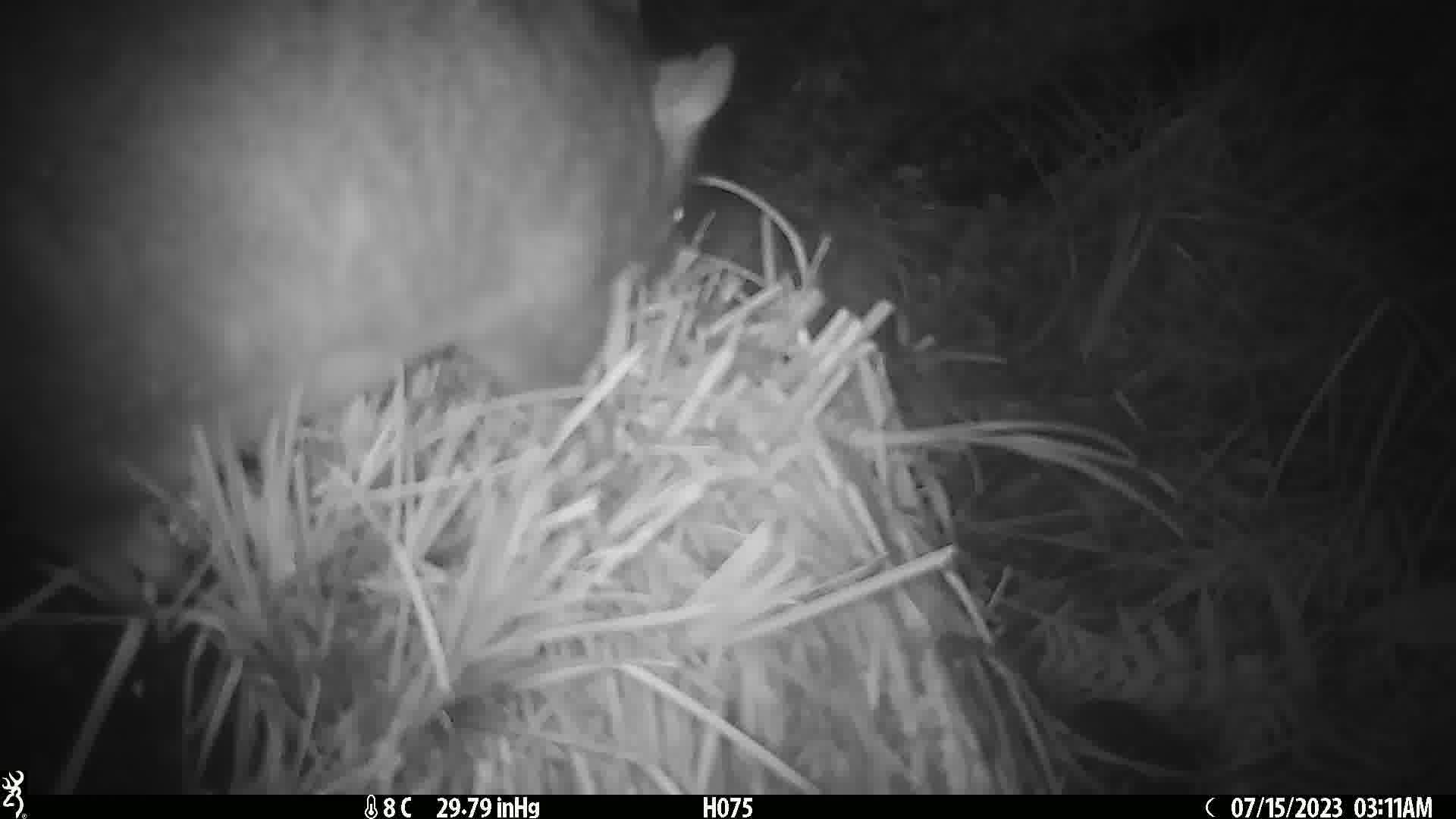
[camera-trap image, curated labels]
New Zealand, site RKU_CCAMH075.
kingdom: Animalia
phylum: Chordata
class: Mammalia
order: Diprotodontia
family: Phalangeridae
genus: Trichosurus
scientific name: Trichosurus vulpecula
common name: common brushtail possum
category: possum